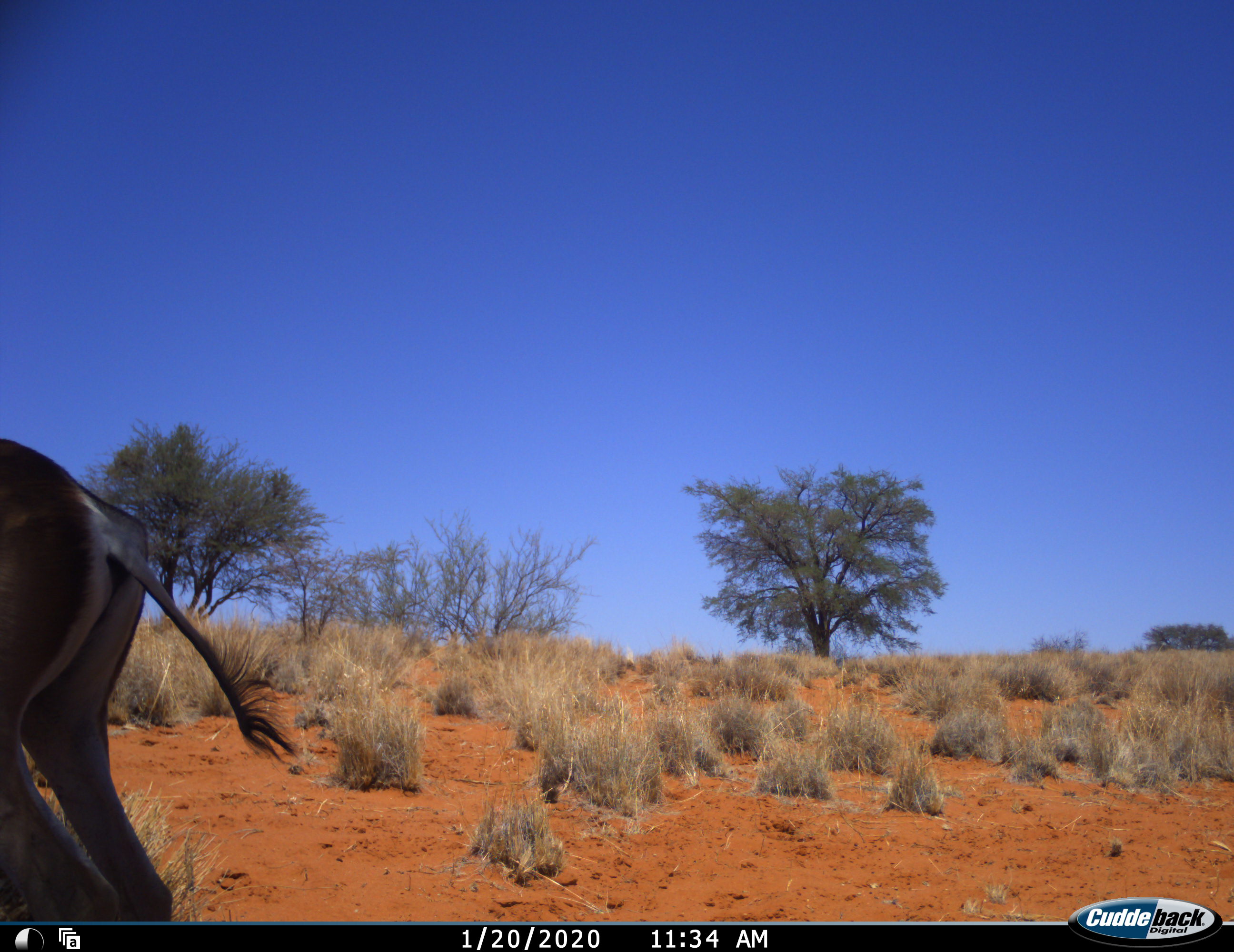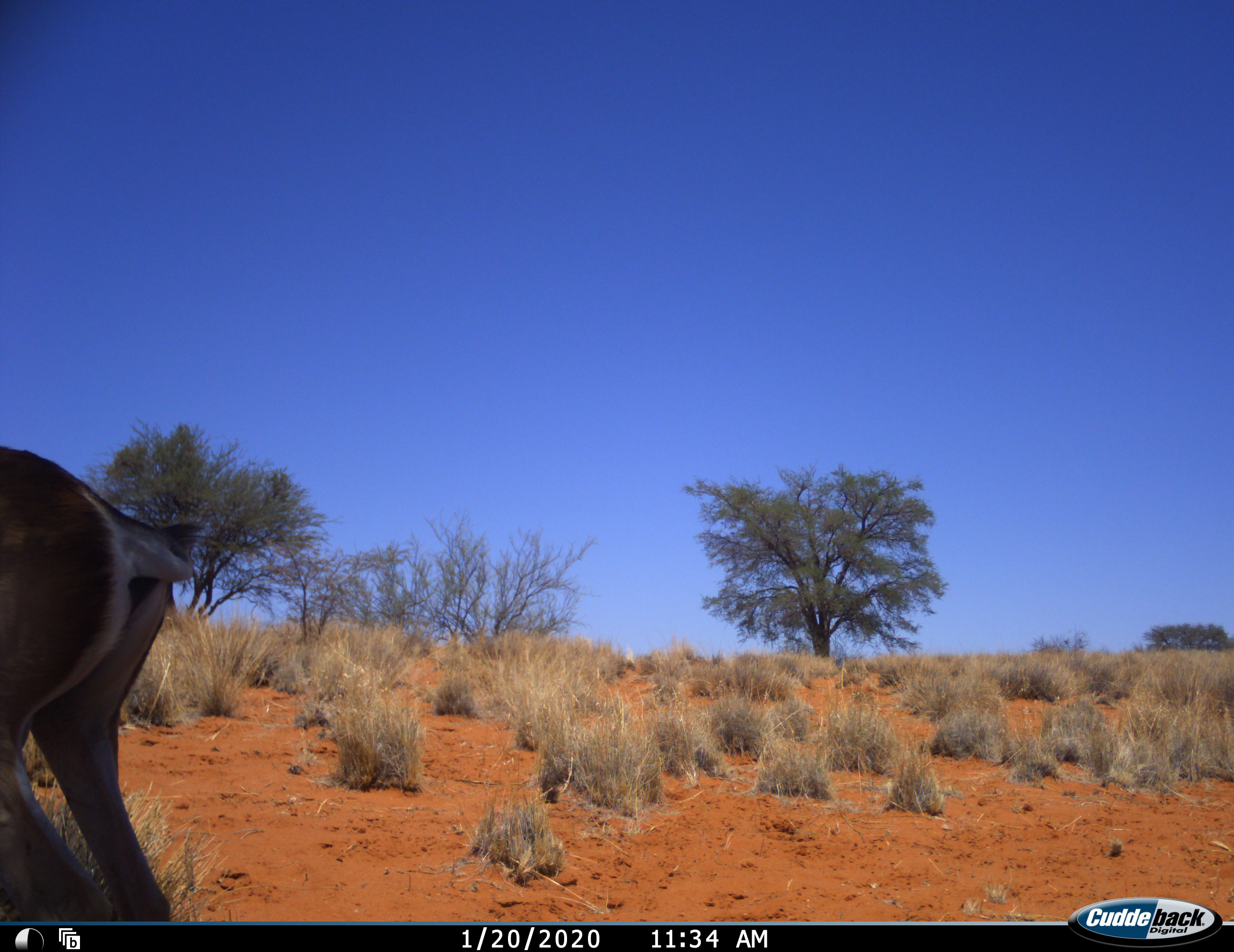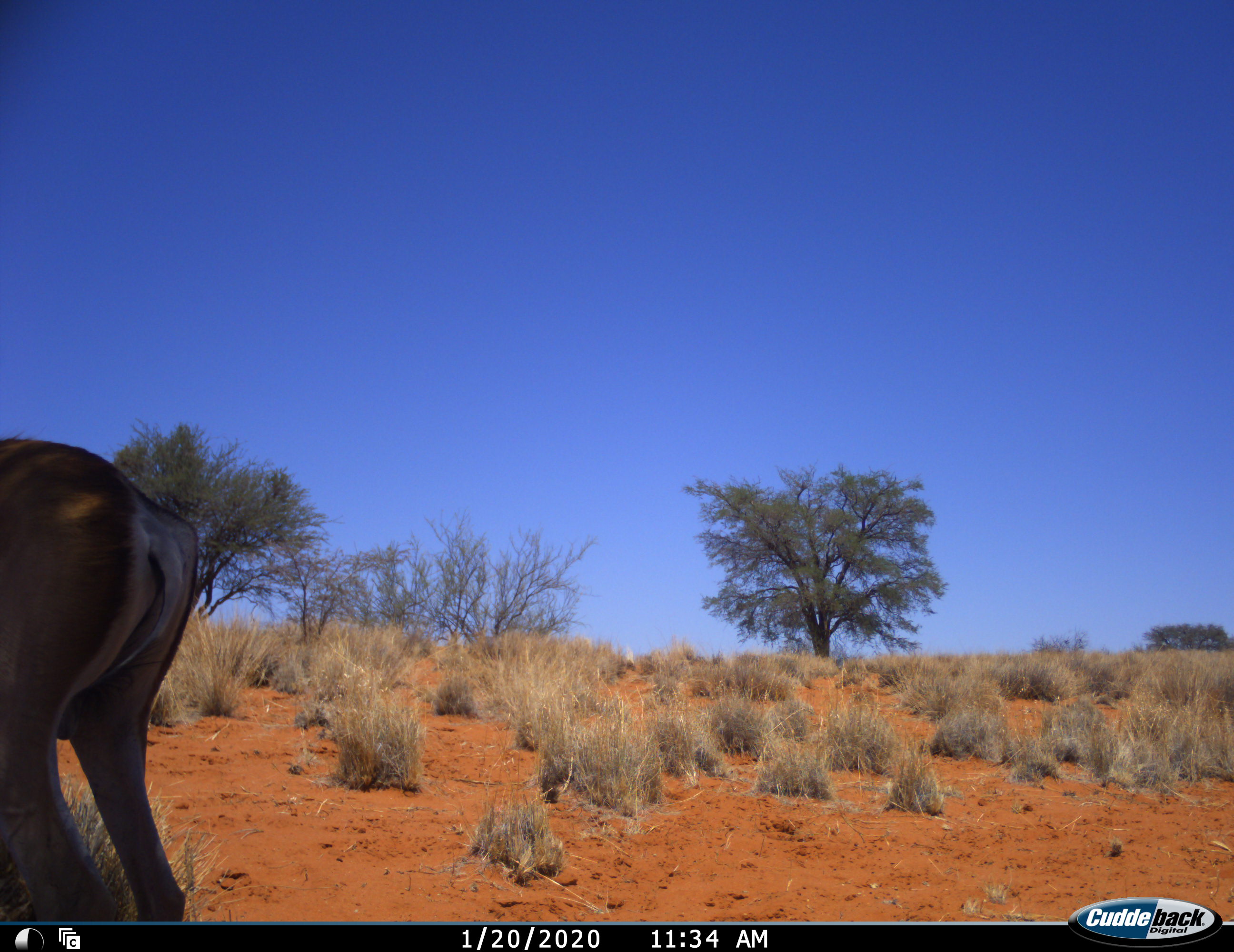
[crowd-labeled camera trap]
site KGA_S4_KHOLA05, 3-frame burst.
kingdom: Animalia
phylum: Chordata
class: Mammalia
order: Artiodactyla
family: Bovidae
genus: Antidorcas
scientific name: Antidorcas marsupialis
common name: springbok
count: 1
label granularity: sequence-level